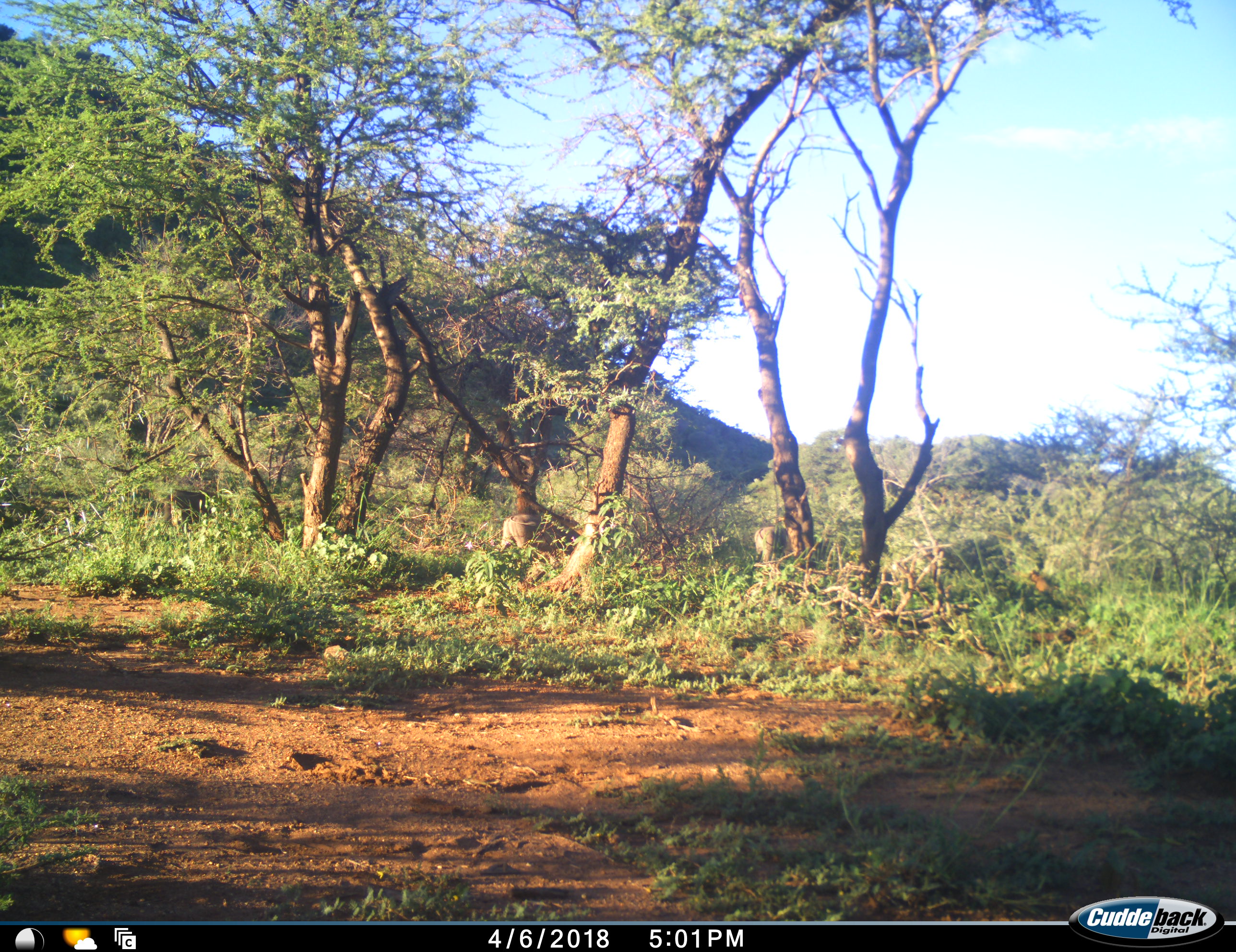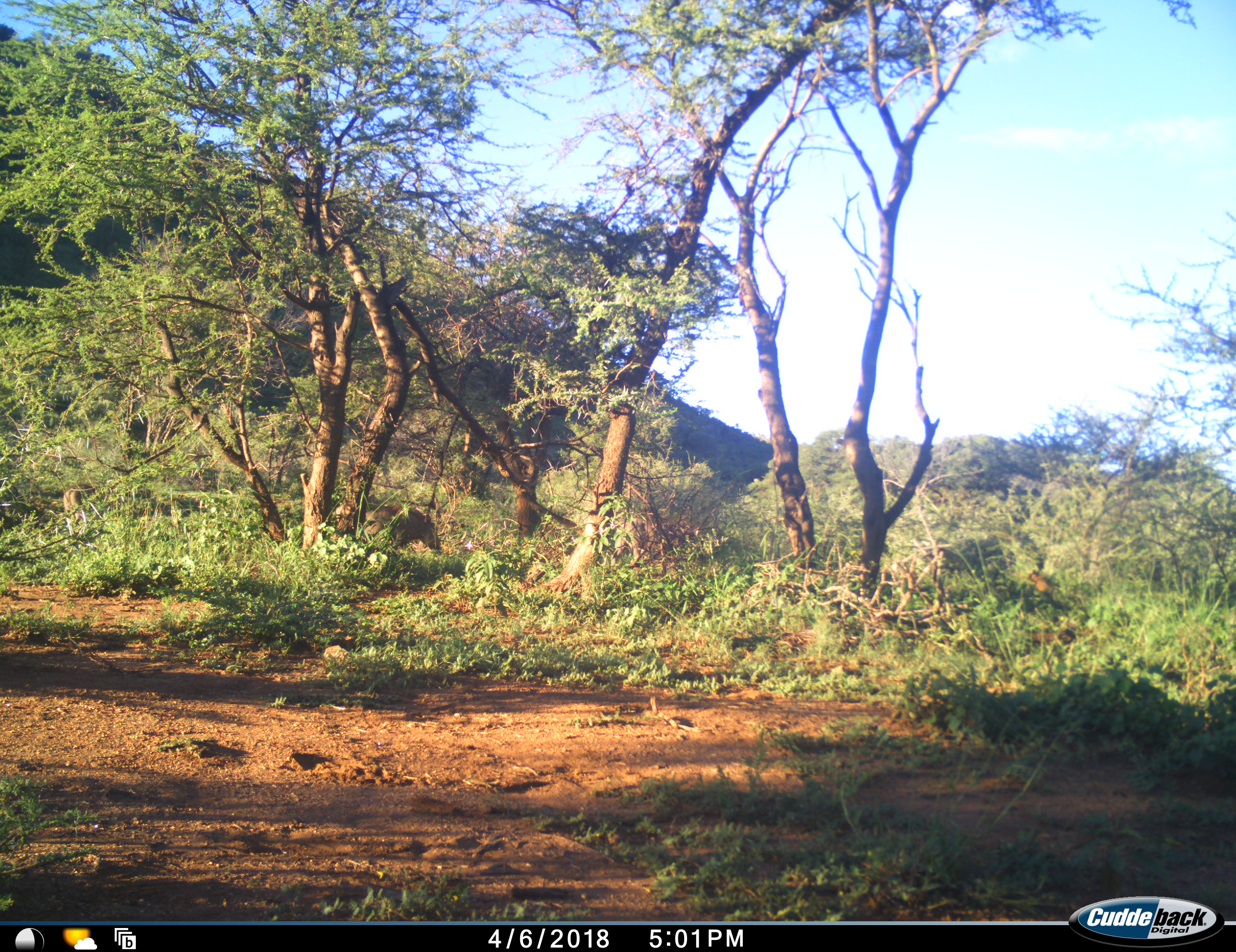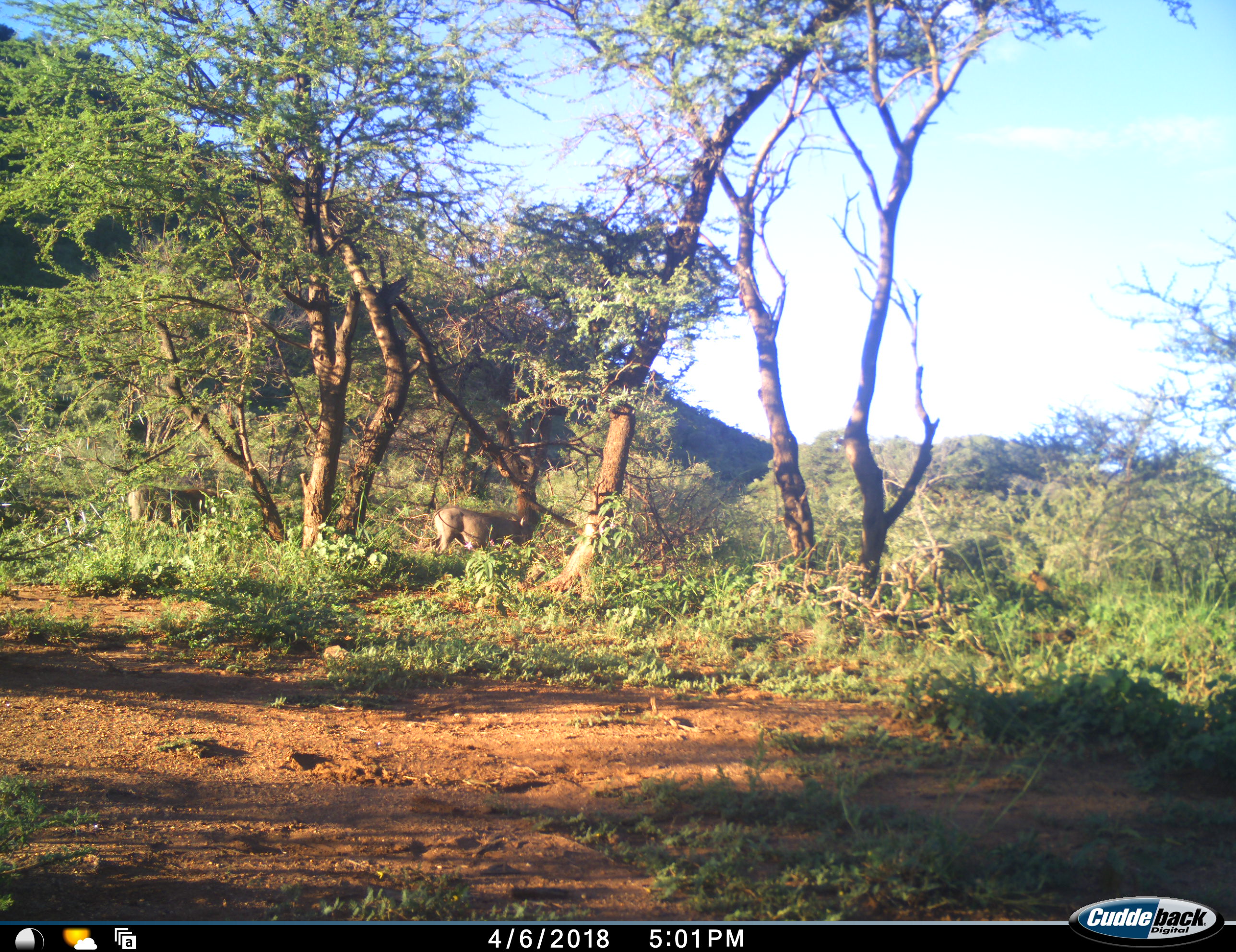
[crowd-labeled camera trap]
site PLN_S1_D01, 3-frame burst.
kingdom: Animalia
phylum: Chordata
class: Mammalia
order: Artiodactyla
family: Suidae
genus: Phacochoerus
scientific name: Phacochoerus africanus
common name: warthog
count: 3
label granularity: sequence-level